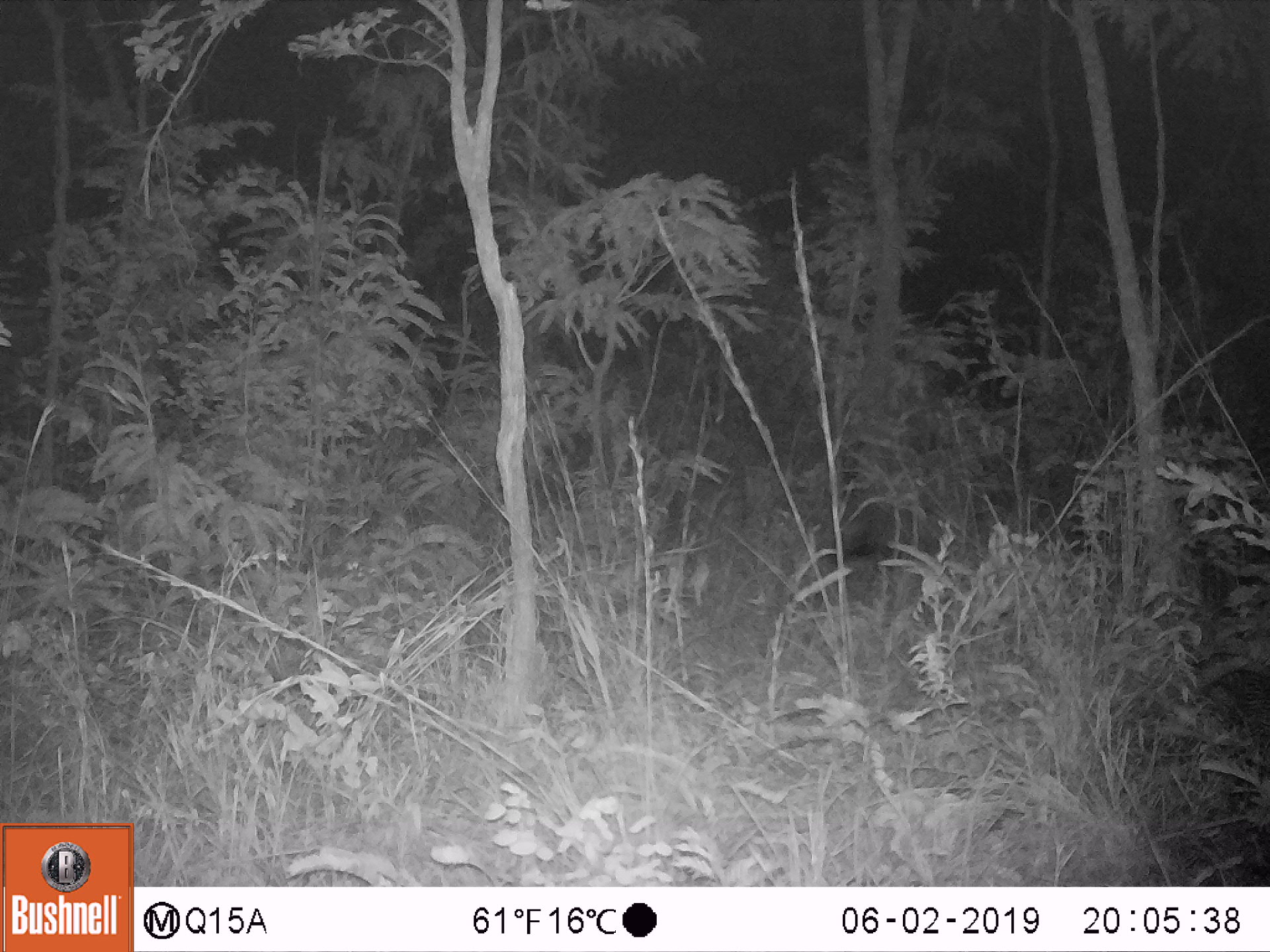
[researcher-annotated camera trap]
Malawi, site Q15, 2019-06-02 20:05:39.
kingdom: Animalia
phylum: Chordata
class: Mammalia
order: Artiodactyla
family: Suidae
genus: Potamochoerus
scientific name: Potamochoerus larvatus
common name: bushpig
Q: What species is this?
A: Bushpig (Potamochoerus larvatus).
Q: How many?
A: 1.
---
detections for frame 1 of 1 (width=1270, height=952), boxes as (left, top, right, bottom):
bushpig: (808, 438, 972, 558)